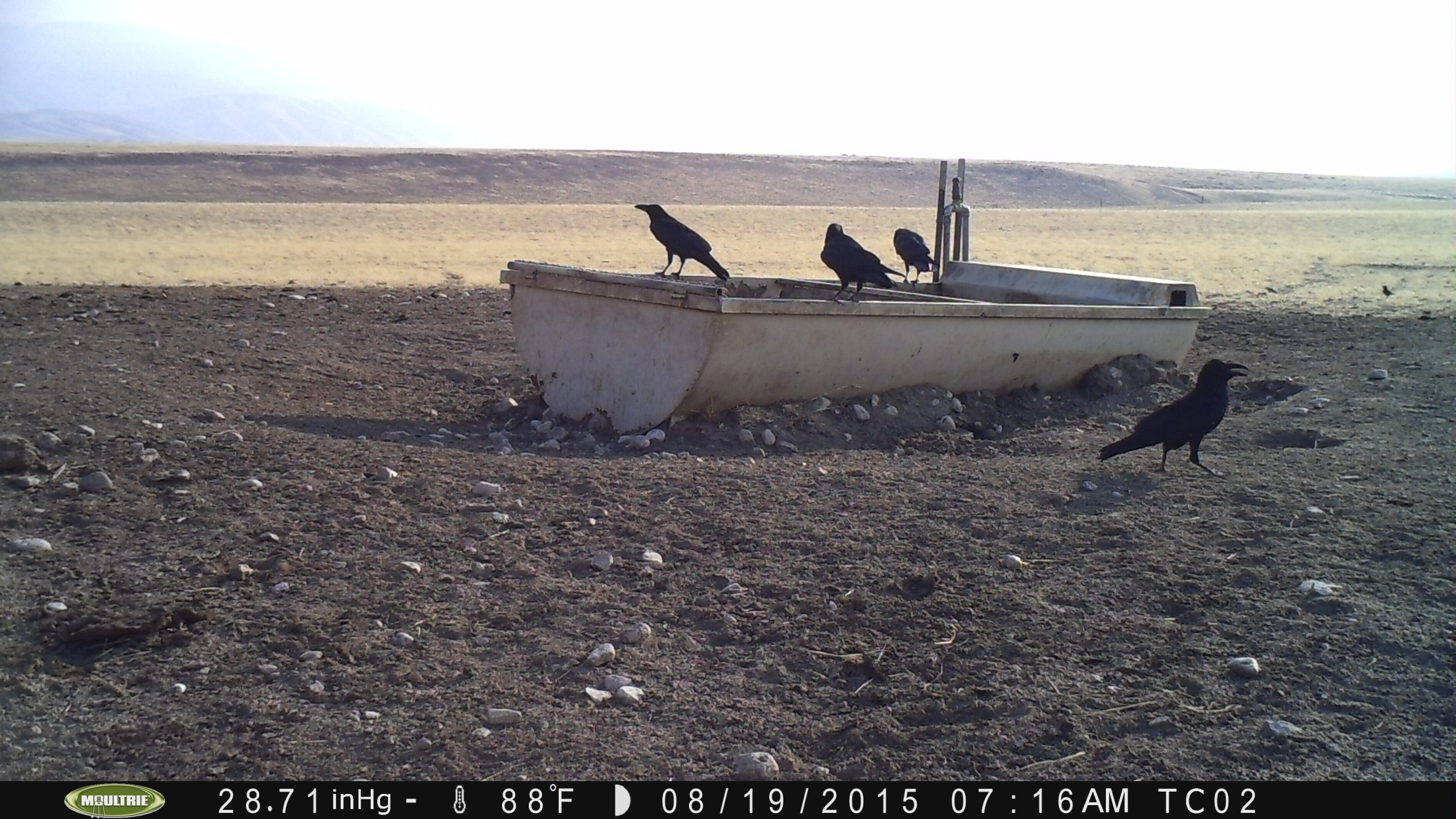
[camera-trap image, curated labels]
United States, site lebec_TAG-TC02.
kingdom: Animalia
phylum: Chordata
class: Aves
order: Passeriformes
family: Corvidae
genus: Corvus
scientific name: Corvus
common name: crows and ravens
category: unidentified corvus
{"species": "unidentified corvus (crows and ravens) (Corvus)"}